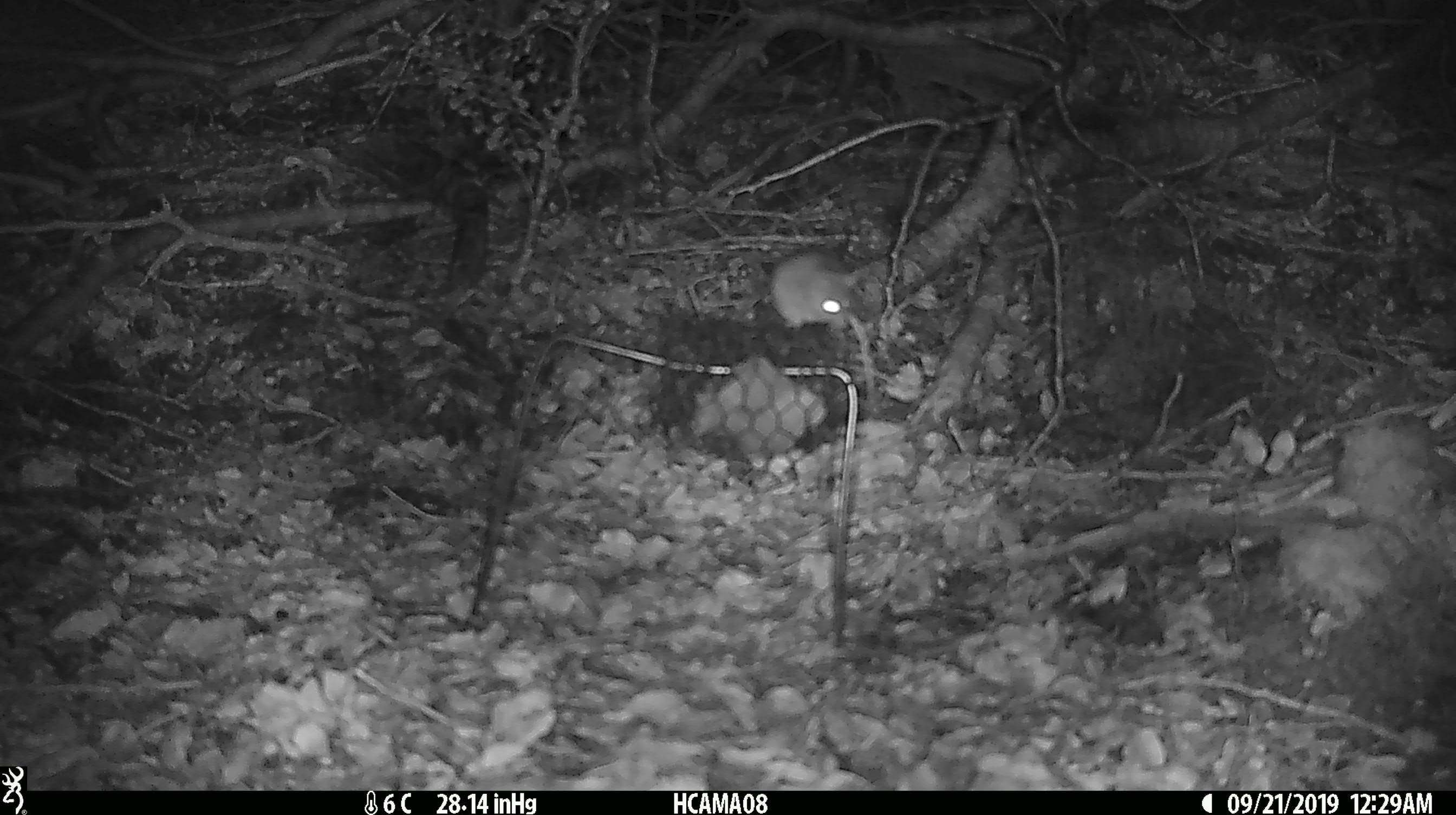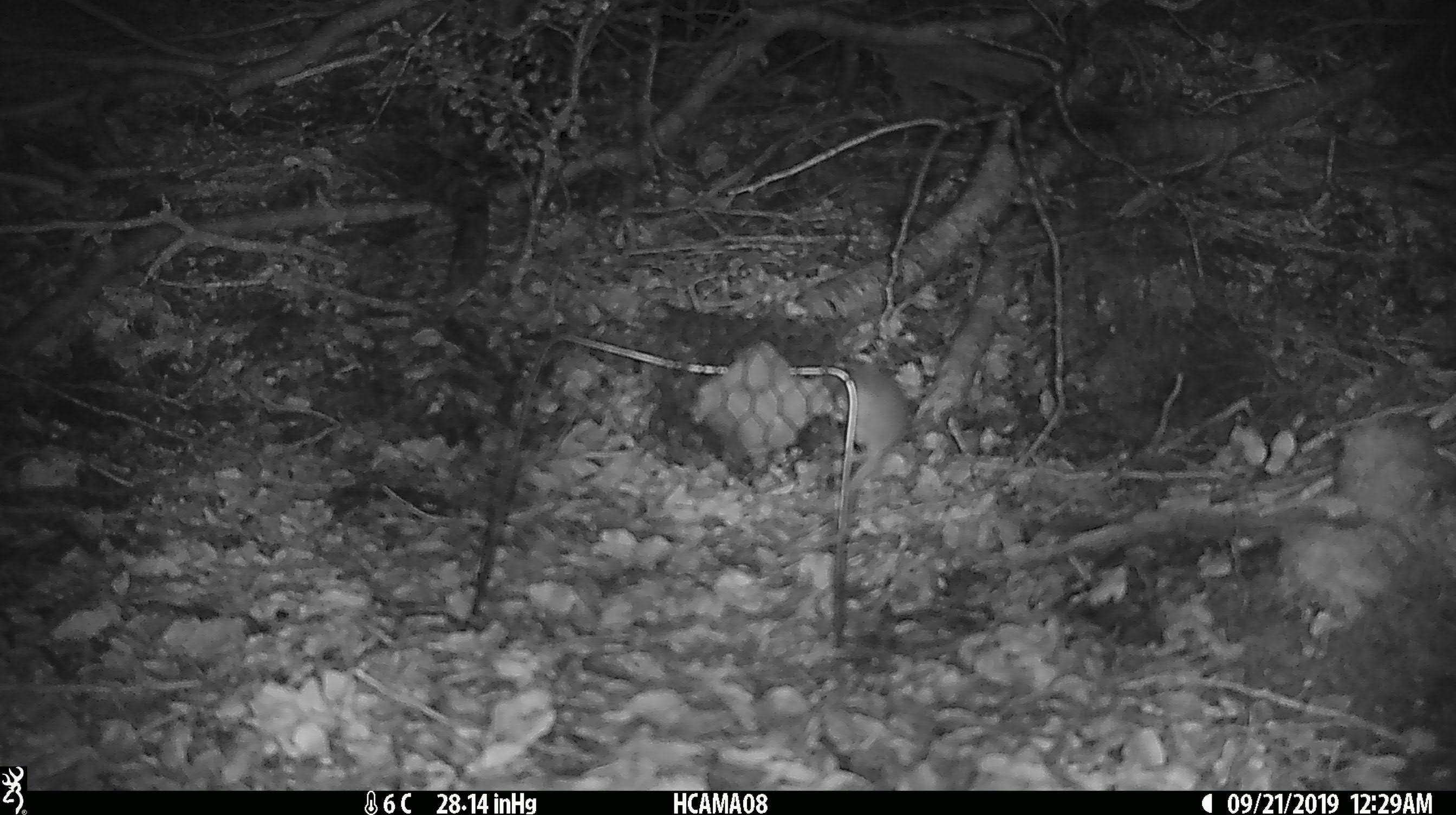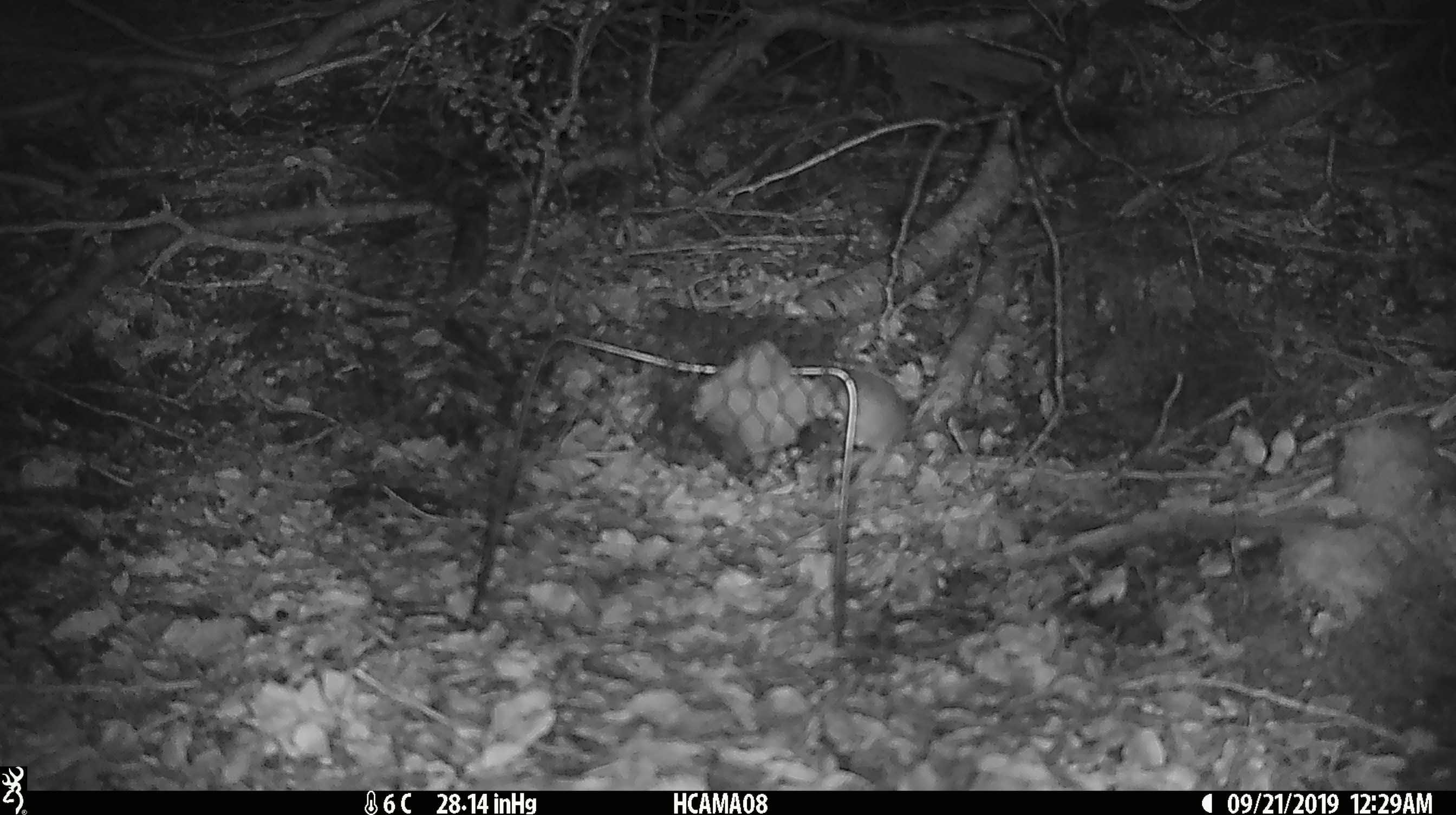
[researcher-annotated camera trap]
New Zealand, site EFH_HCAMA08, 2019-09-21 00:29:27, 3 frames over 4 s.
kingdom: Animalia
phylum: Chordata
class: Mammalia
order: Rodentia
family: Muridae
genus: Mus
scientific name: Mus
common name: mouse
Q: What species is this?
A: Mouse (Mus).